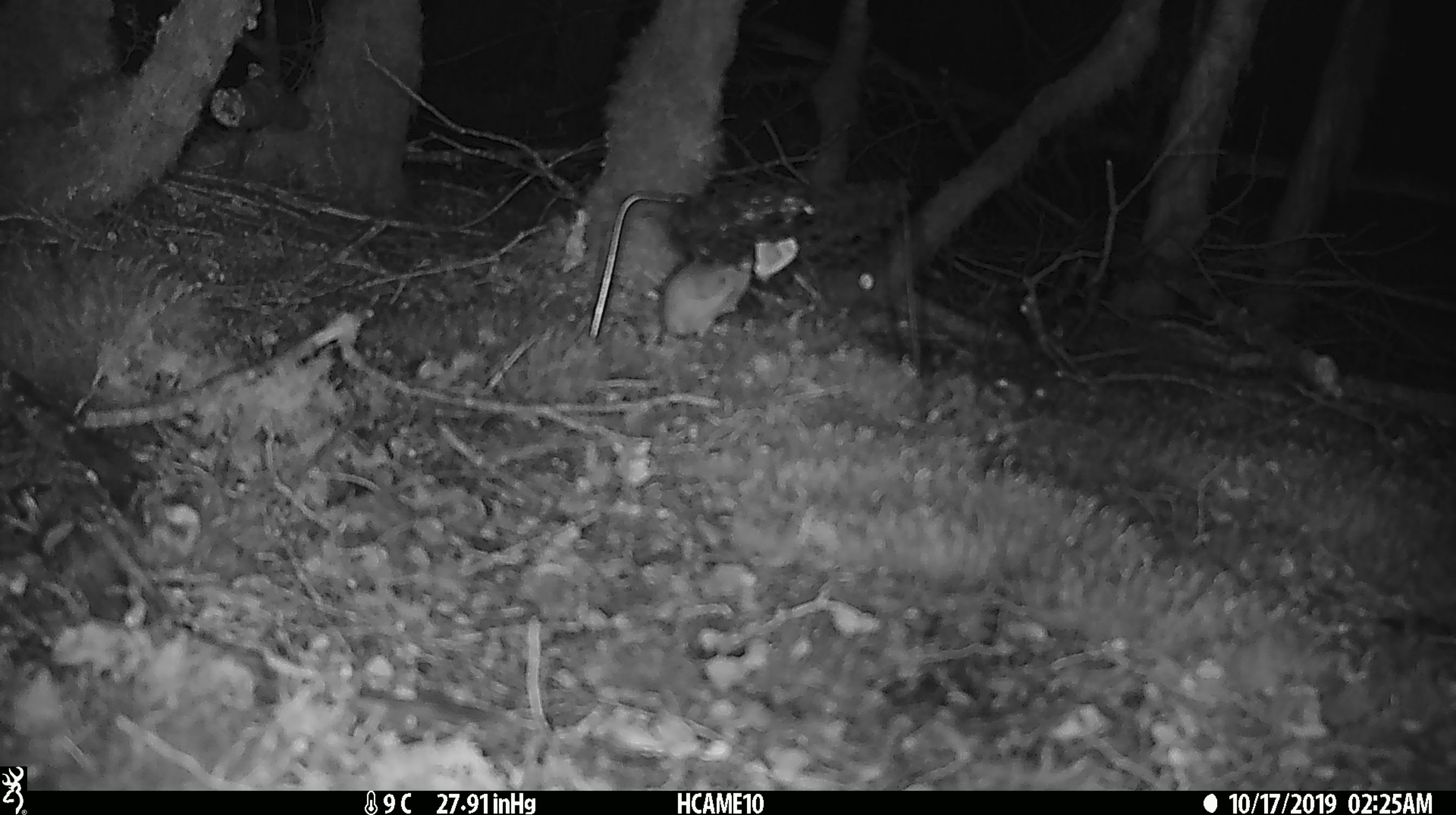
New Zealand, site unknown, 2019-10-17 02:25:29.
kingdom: Animalia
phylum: Chordata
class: Mammalia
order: Rodentia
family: Muridae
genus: Mus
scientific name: Mus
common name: mouse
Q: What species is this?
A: Mouse (Mus).